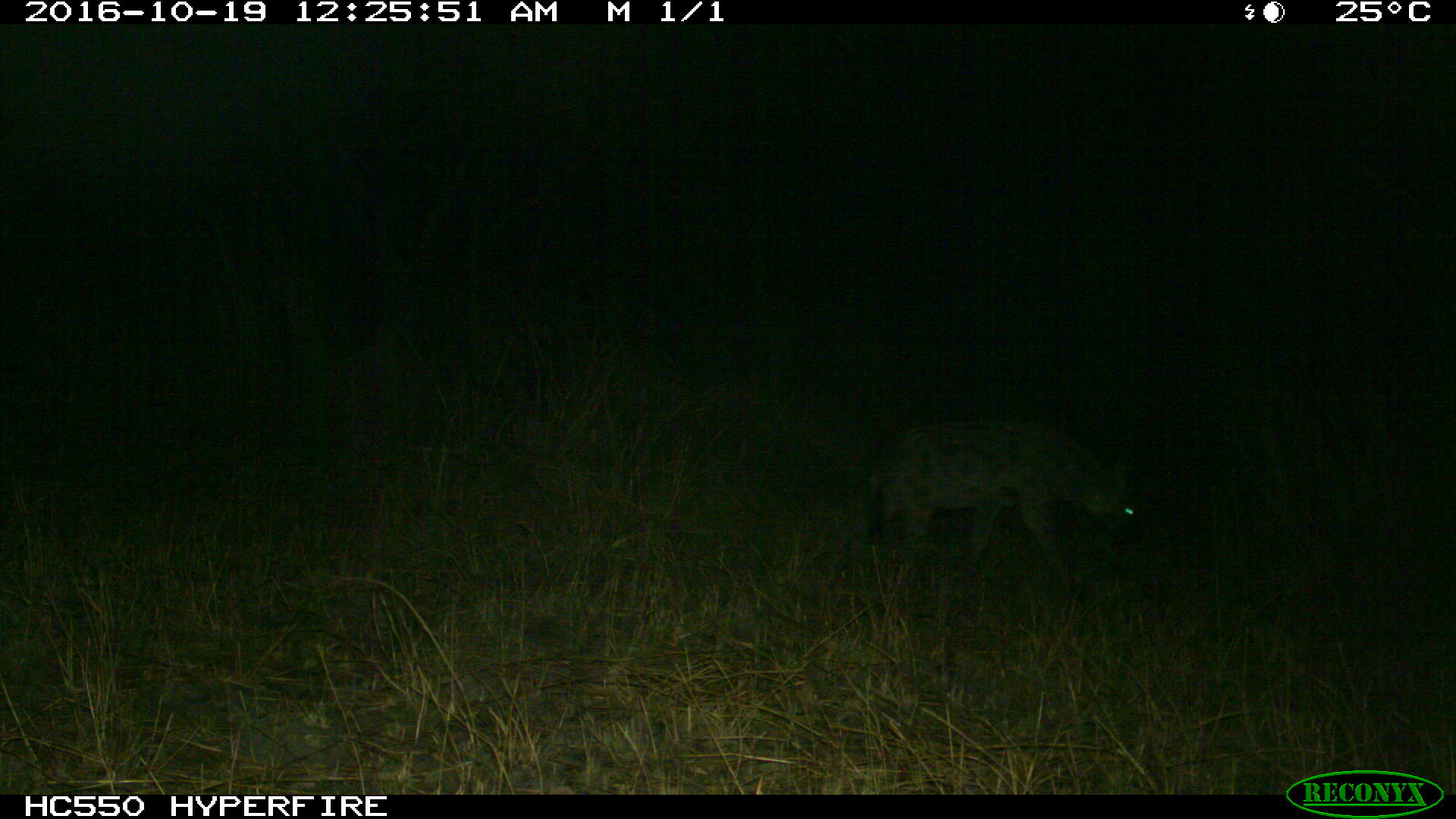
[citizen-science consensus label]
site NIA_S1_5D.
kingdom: Animalia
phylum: Chordata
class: Mammalia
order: Carnivora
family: Hyaenidae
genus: Crocuta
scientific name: Crocuta crocuta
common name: spotted hyena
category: hyenaspotted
Hyenaspotted (spotted hyena) (Crocuta crocuta), count 1. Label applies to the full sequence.